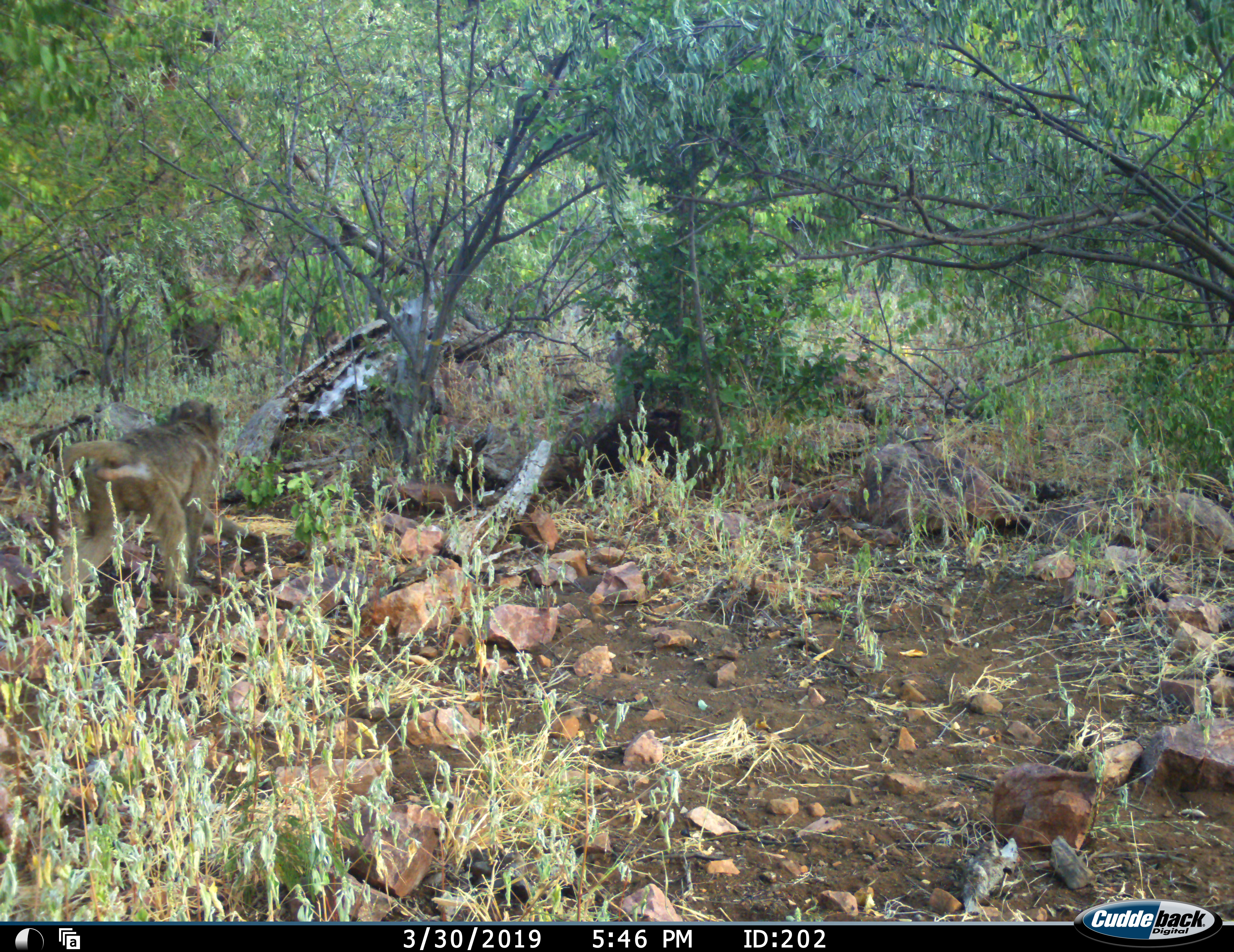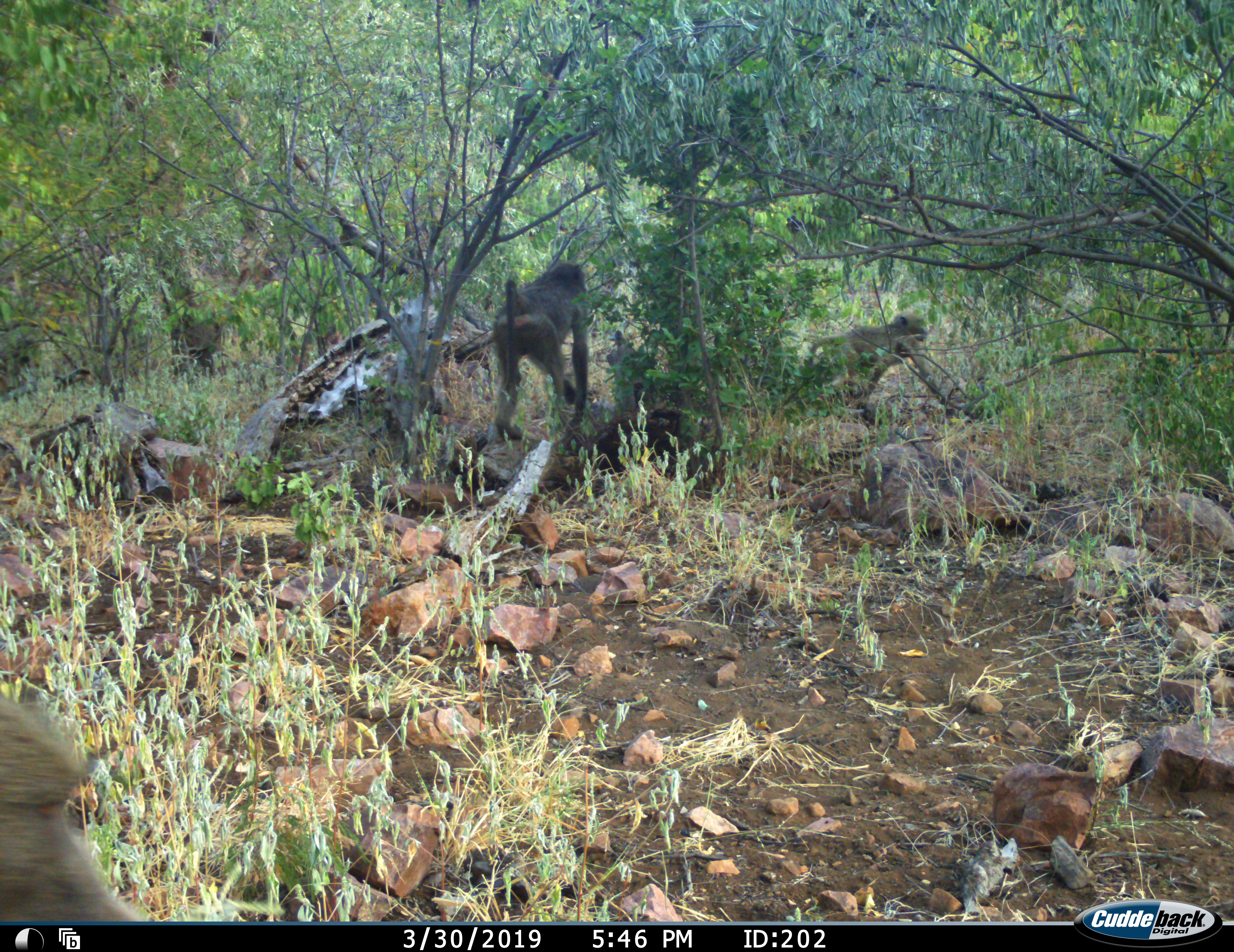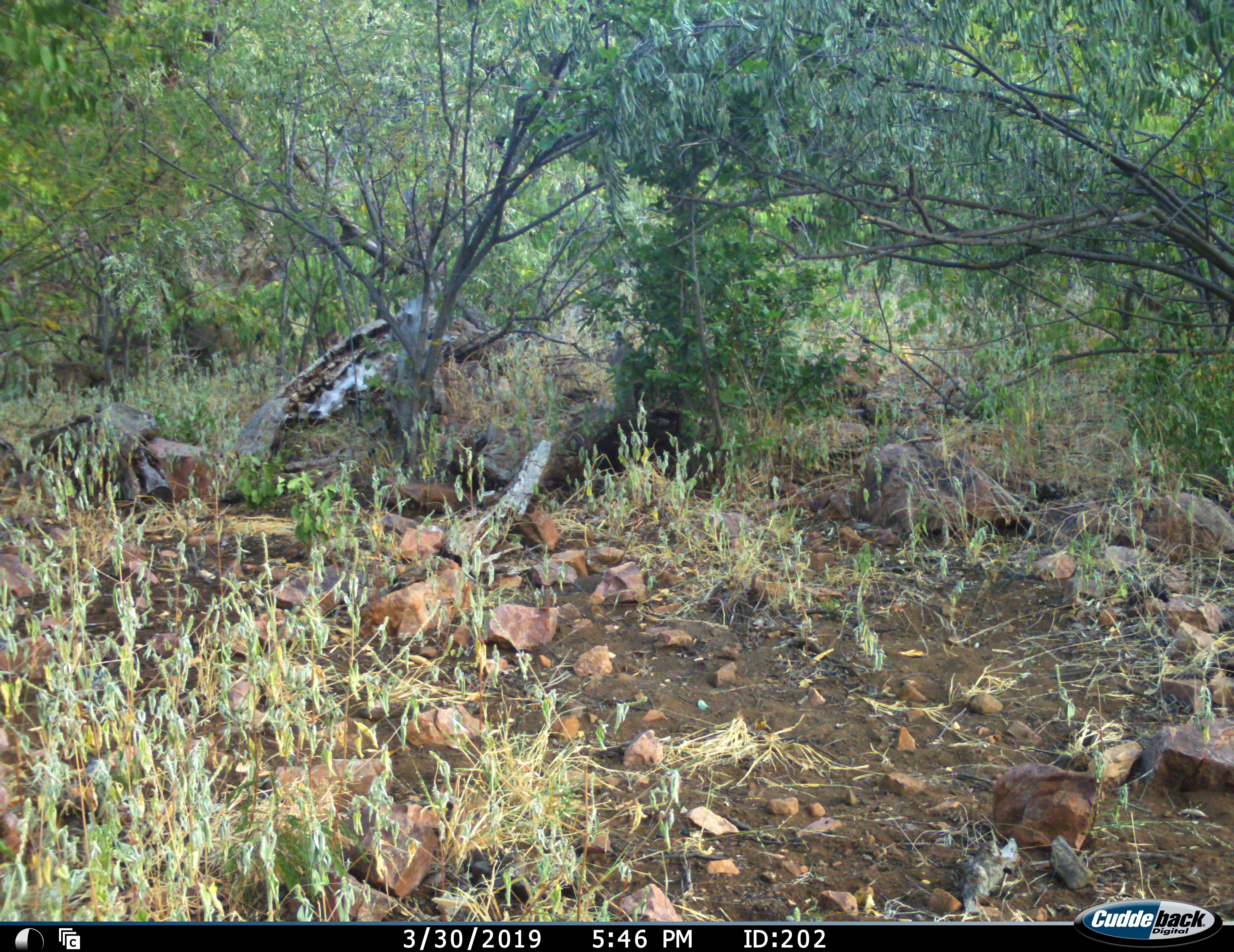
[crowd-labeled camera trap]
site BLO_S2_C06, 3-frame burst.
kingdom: Animalia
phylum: Chordata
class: Mammalia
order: Primates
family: Cercopithecidae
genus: Papio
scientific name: Papio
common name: baboon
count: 4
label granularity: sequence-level